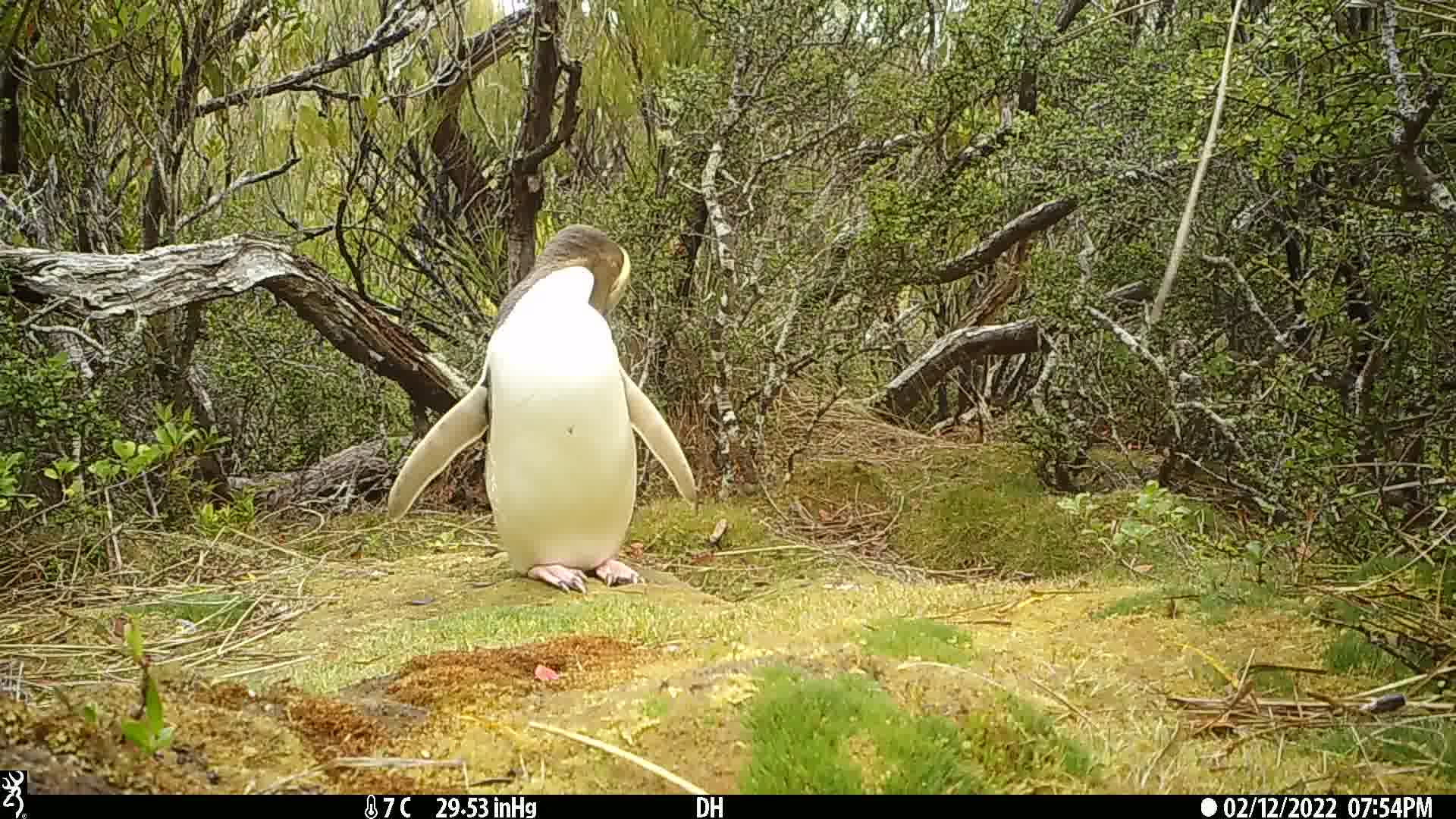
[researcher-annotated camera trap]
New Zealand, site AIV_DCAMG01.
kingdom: Animalia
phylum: Chordata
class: Aves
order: Sphenisciformes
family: Spheniscidae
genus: Megadyptes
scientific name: Megadyptes antipodes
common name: yellow-eyed penguin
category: yellow eyed penguin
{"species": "yellow eyed penguin (yellow-eyed penguin) (Megadyptes antipodes)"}